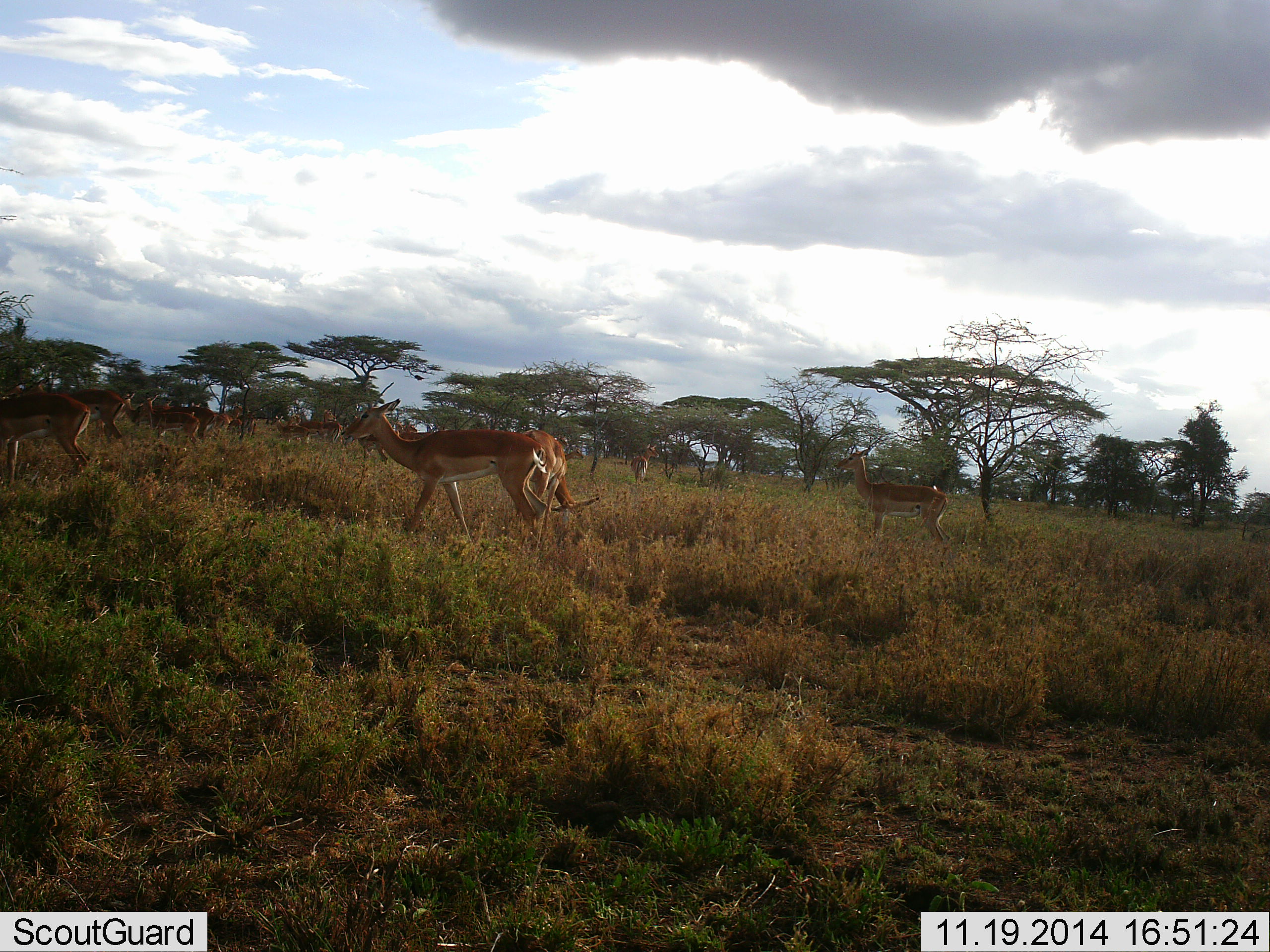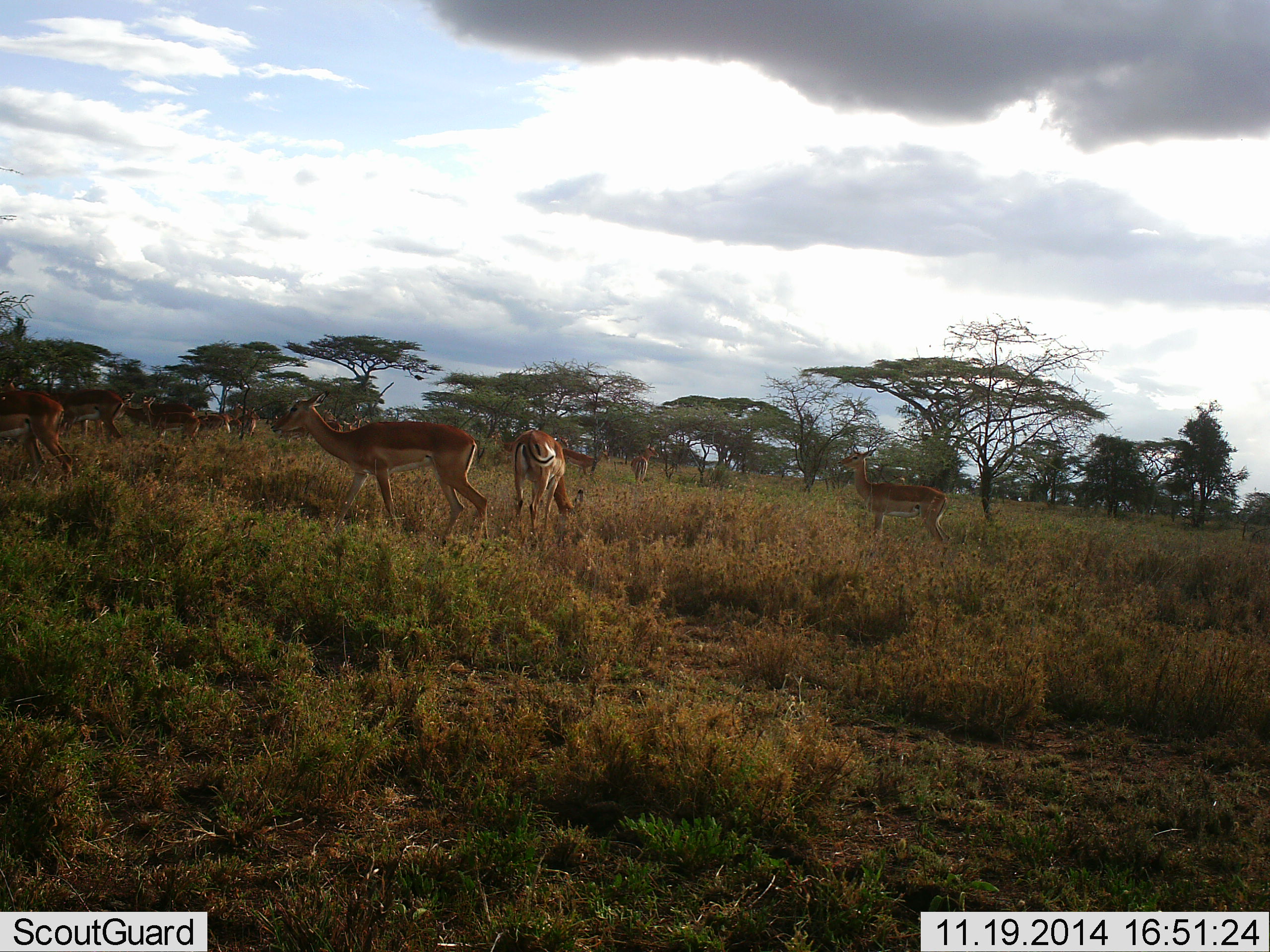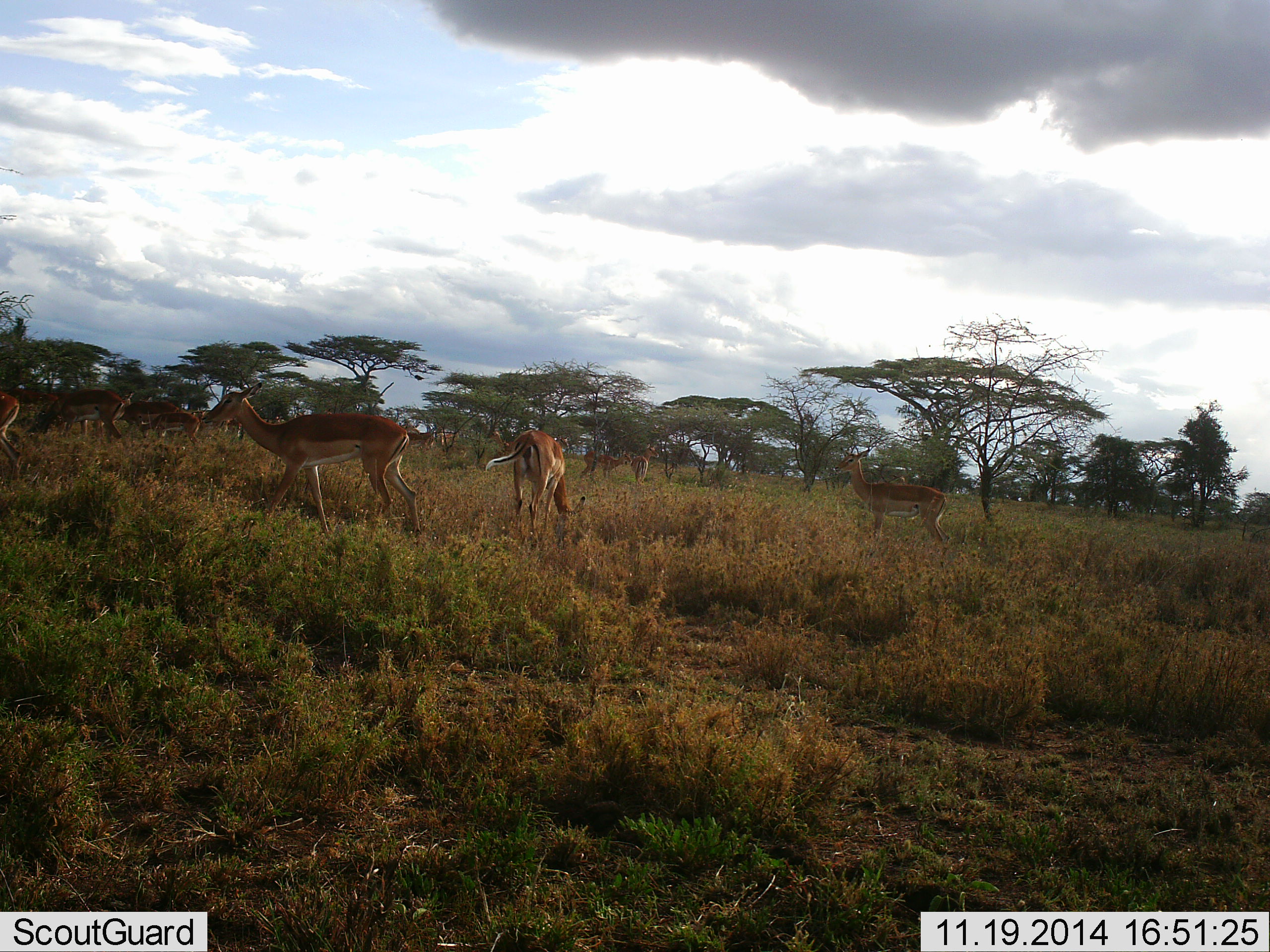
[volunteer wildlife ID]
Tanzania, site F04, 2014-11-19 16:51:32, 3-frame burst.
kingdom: Animalia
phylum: Chordata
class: Mammalia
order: Artiodactyla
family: Bovidae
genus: Aepyceros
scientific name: Aepyceros melampus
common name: impala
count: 11-50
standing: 70%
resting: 0%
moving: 100%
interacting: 10%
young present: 0%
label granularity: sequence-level